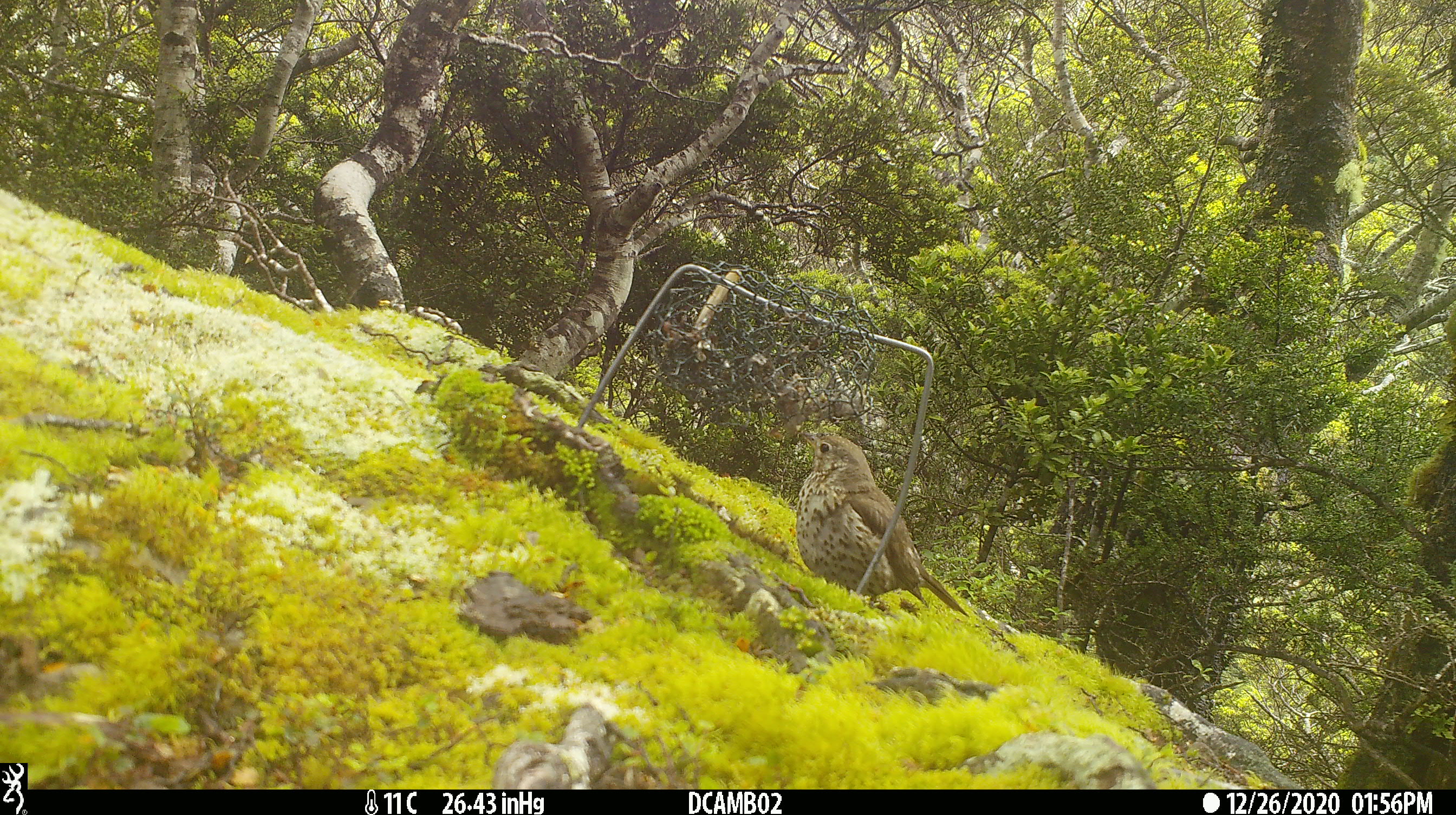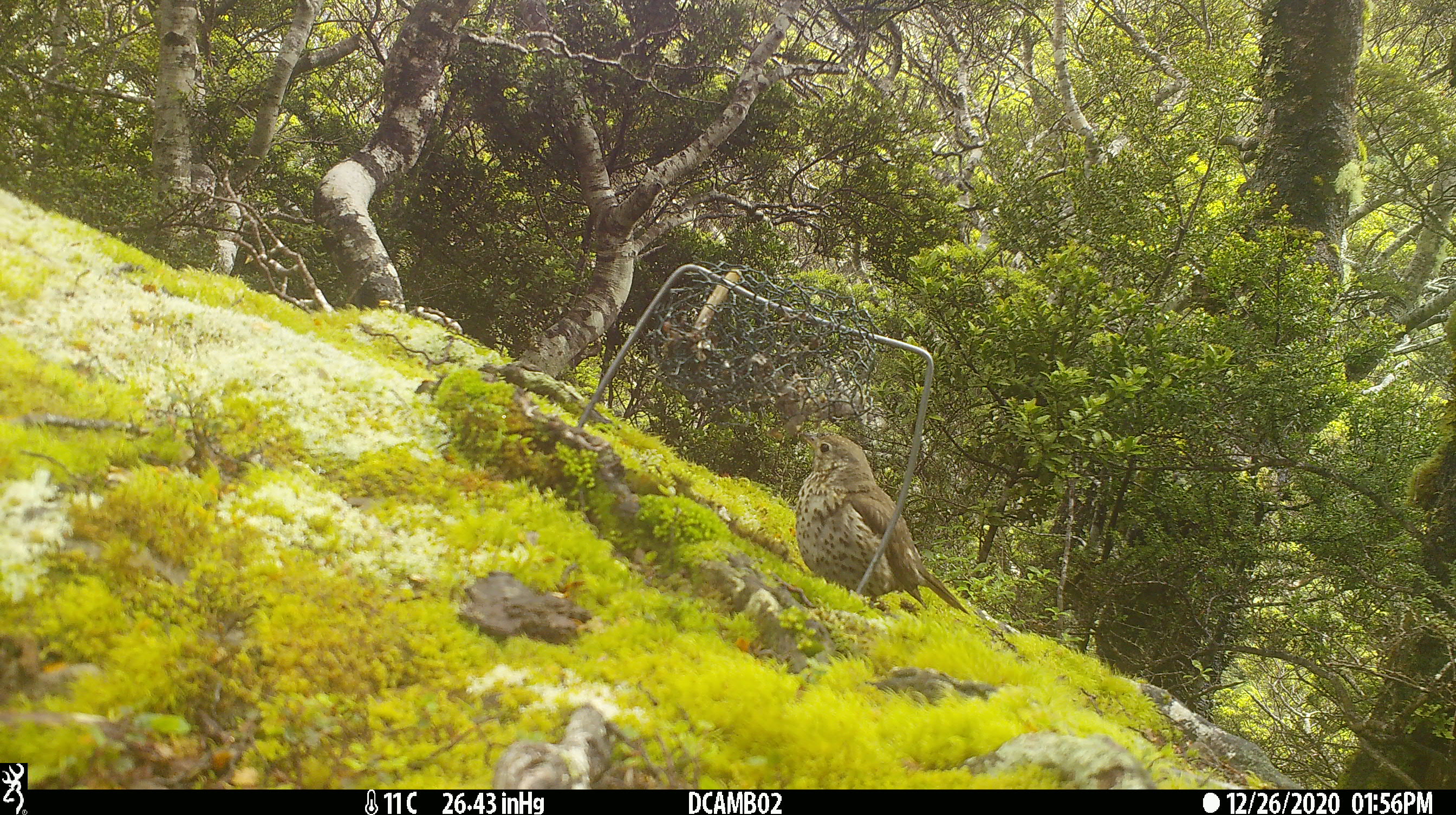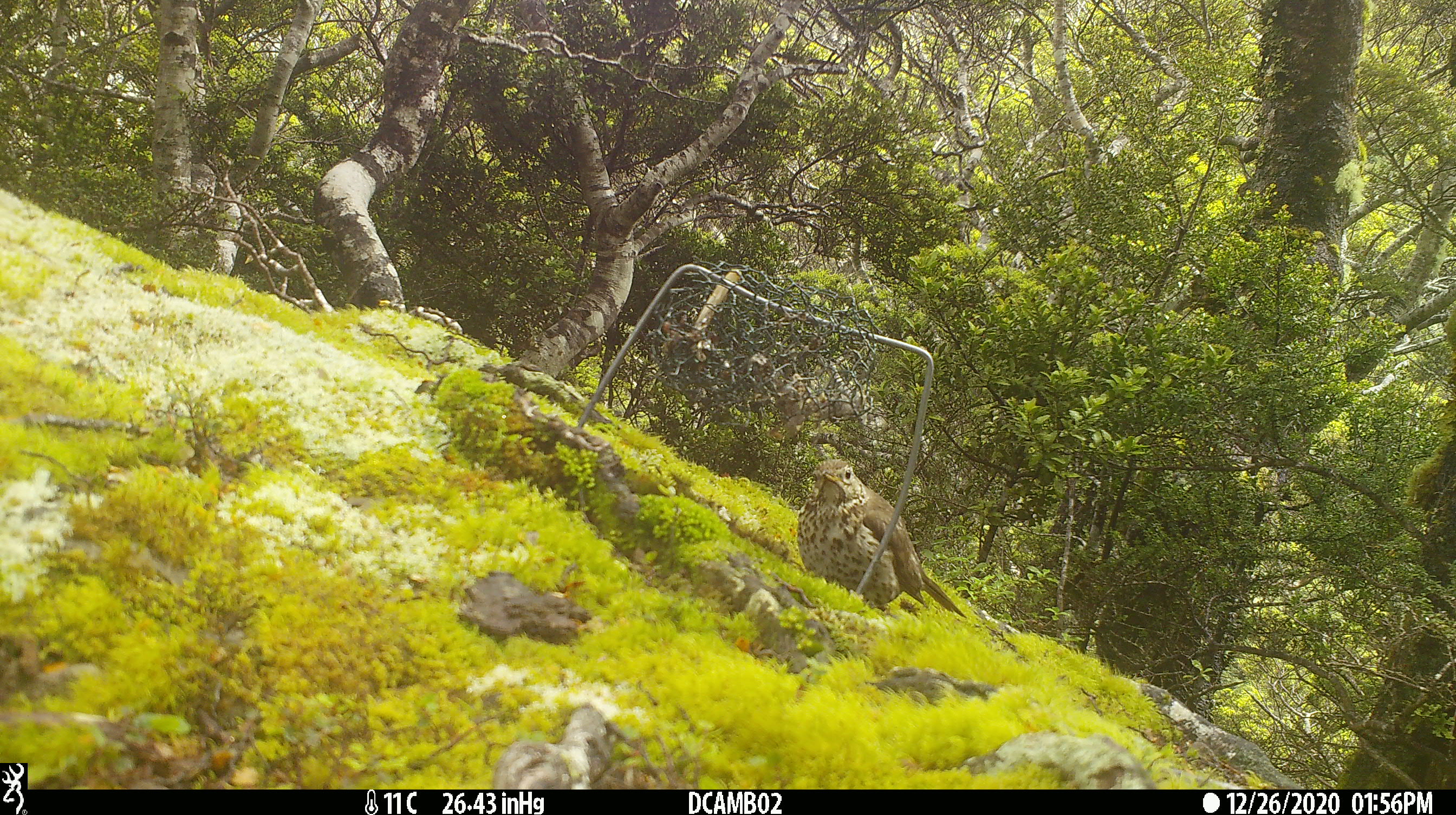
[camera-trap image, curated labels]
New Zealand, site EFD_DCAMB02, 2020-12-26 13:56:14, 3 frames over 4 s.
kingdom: Animalia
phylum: Chordata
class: Aves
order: Passeriformes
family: Turdidae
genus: Turdus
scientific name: Turdus philomelos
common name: song thrush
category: thrush